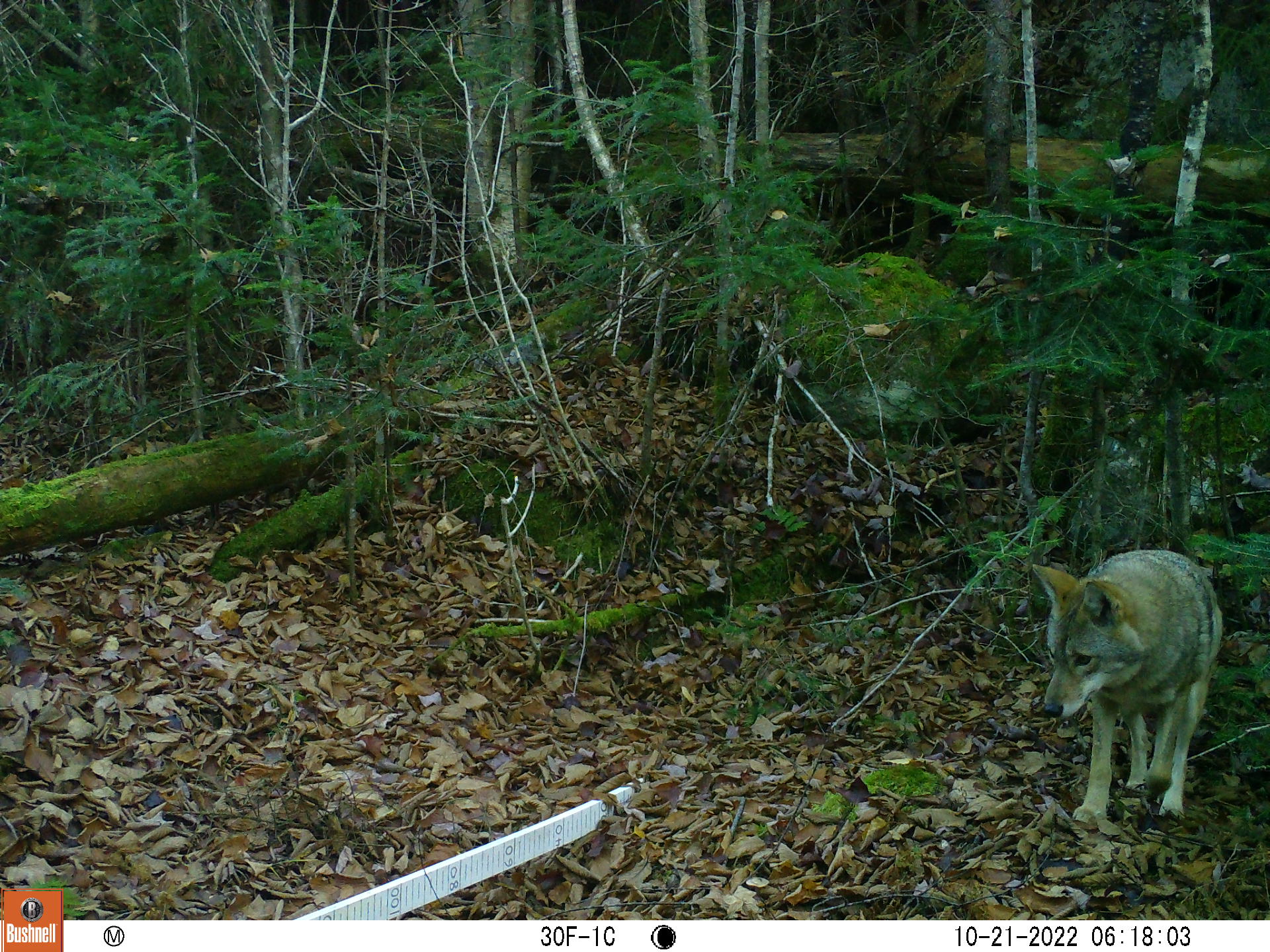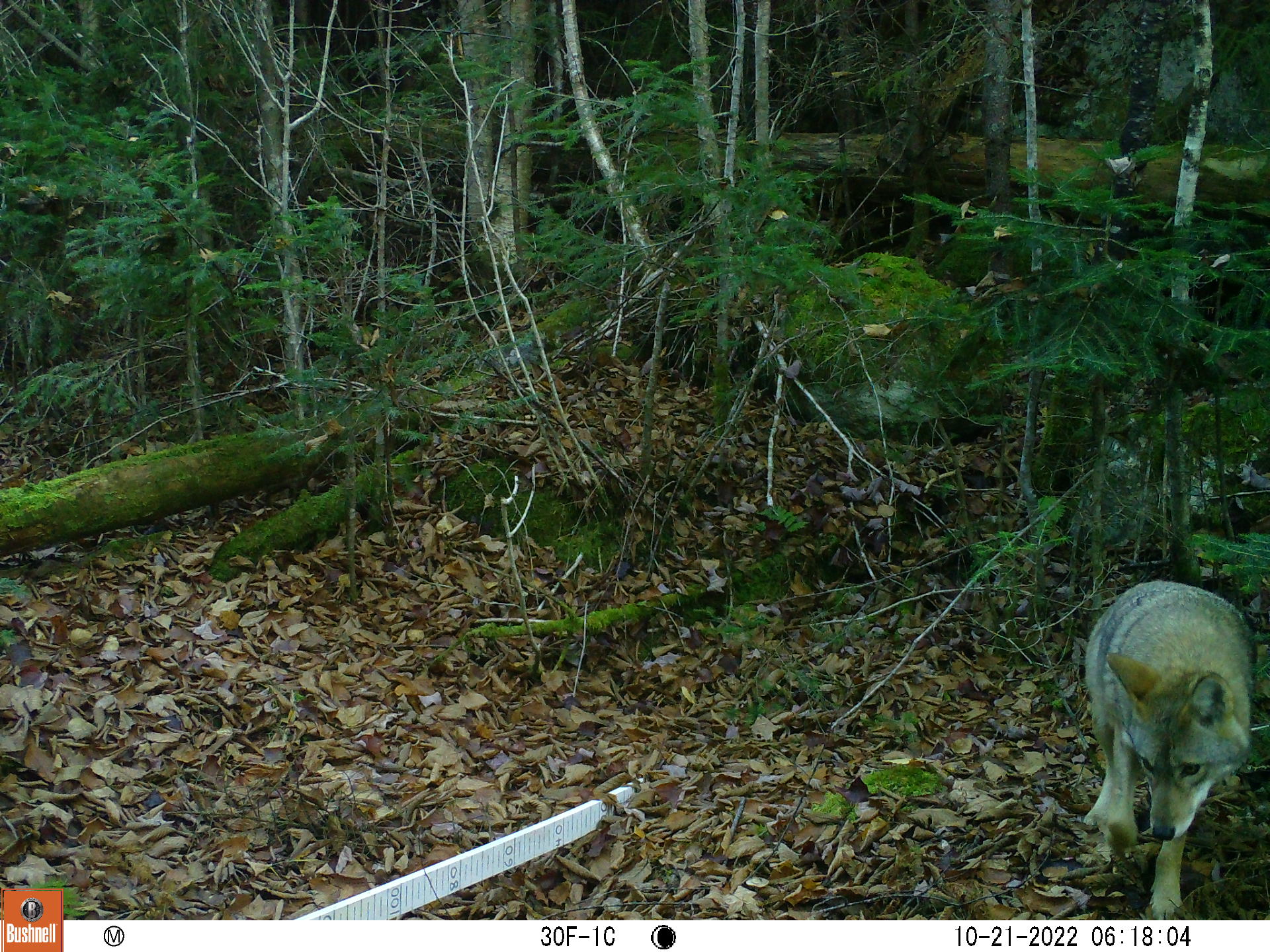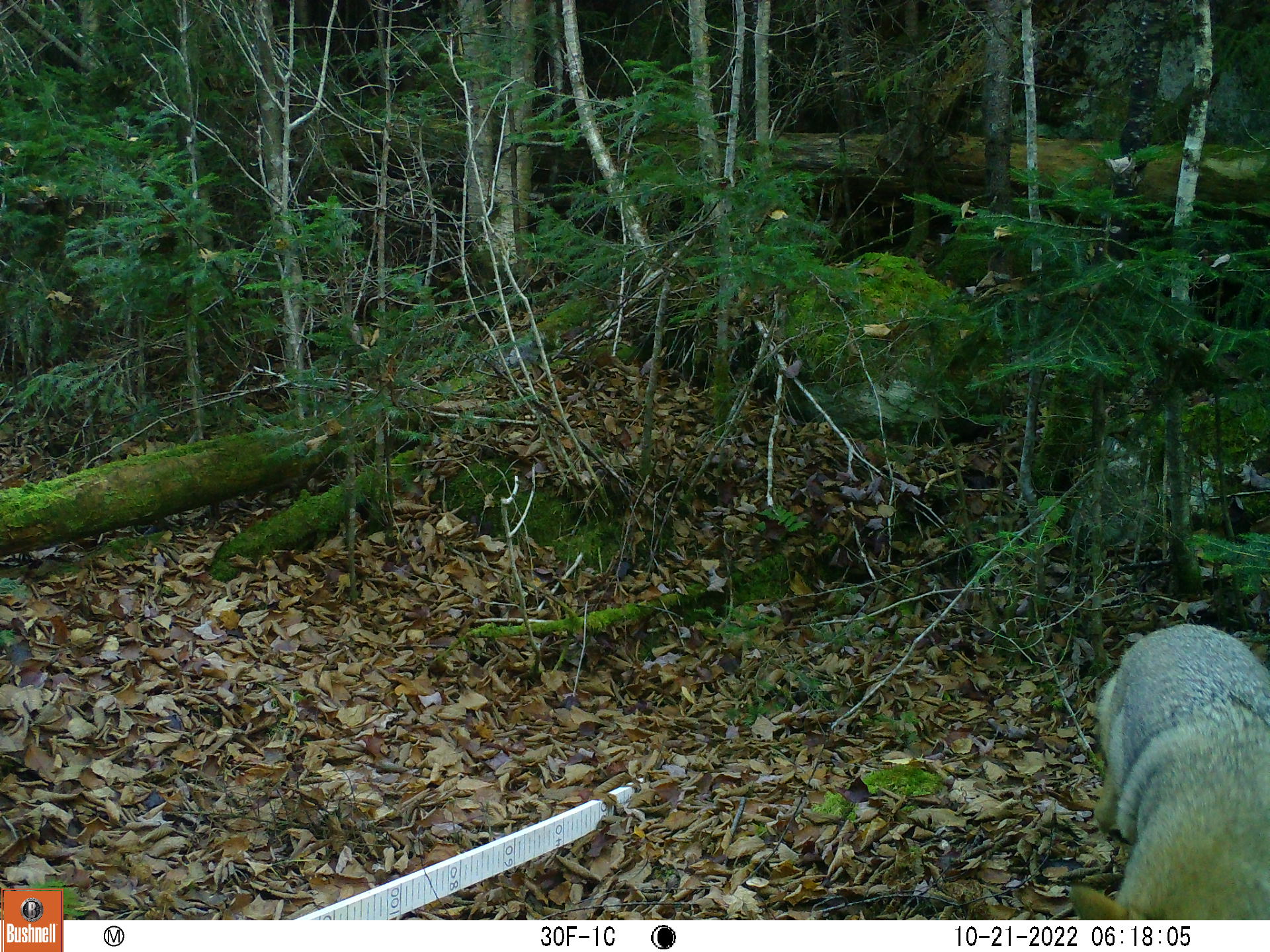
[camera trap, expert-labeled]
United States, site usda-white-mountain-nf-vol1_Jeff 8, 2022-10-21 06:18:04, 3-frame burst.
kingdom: Animalia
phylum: Chordata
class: Mammalia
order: Carnivora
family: Canidae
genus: Canis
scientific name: Canis latrans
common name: coyote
Coyote (Canis latrans).